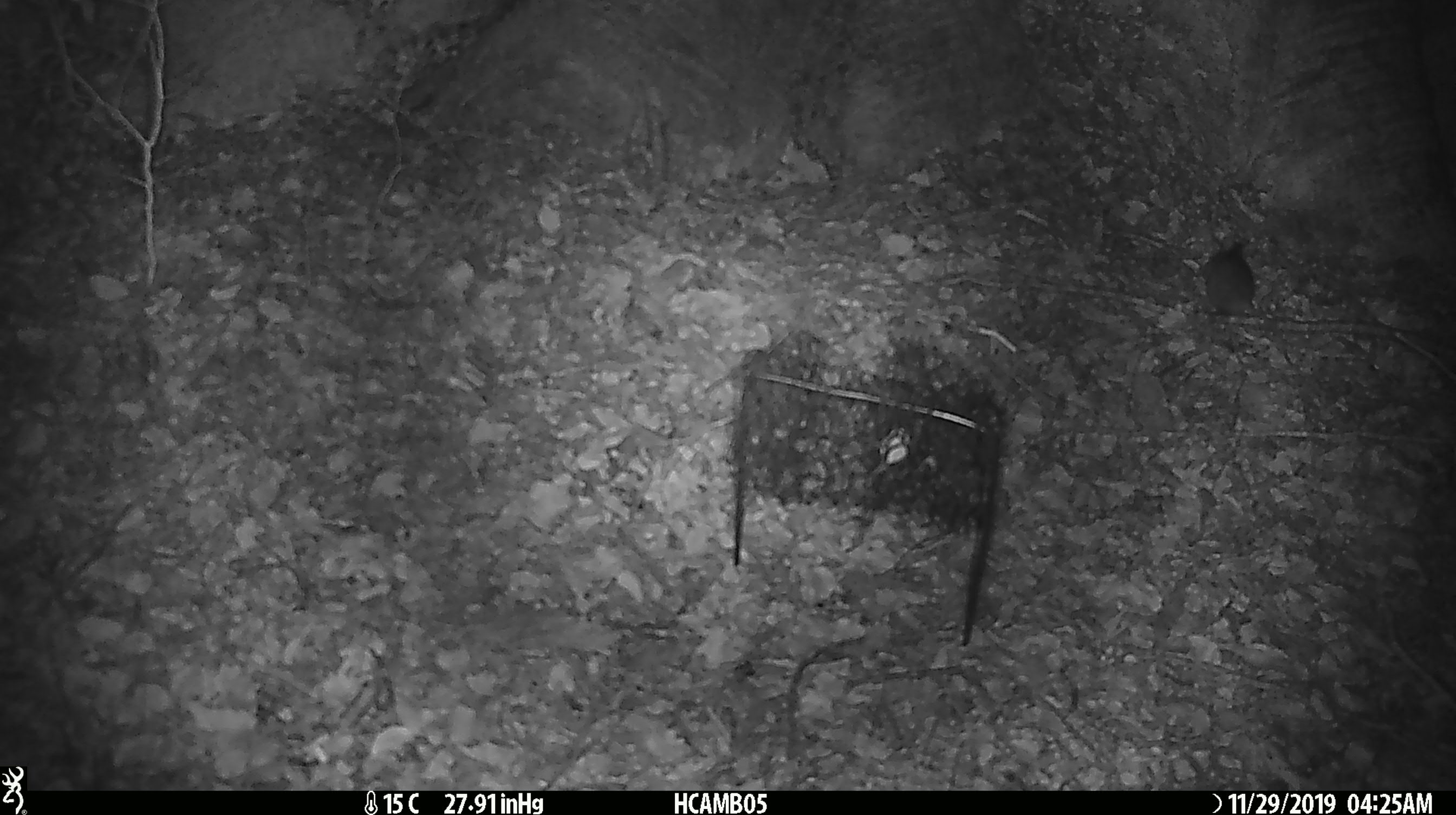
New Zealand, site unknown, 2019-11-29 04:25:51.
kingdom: Animalia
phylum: Chordata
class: Mammalia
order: Rodentia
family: Muridae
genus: Mus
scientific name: Mus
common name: mouse